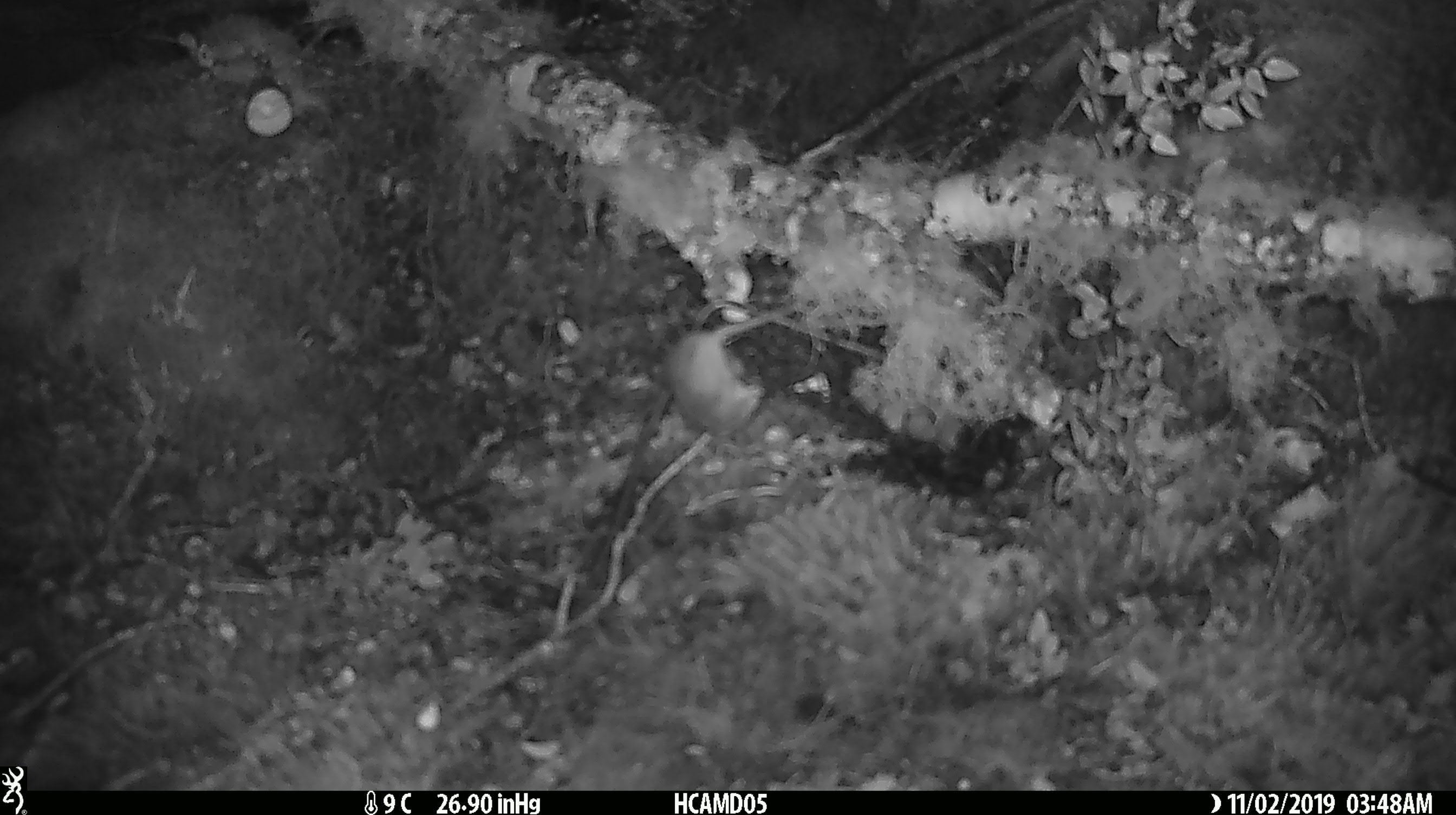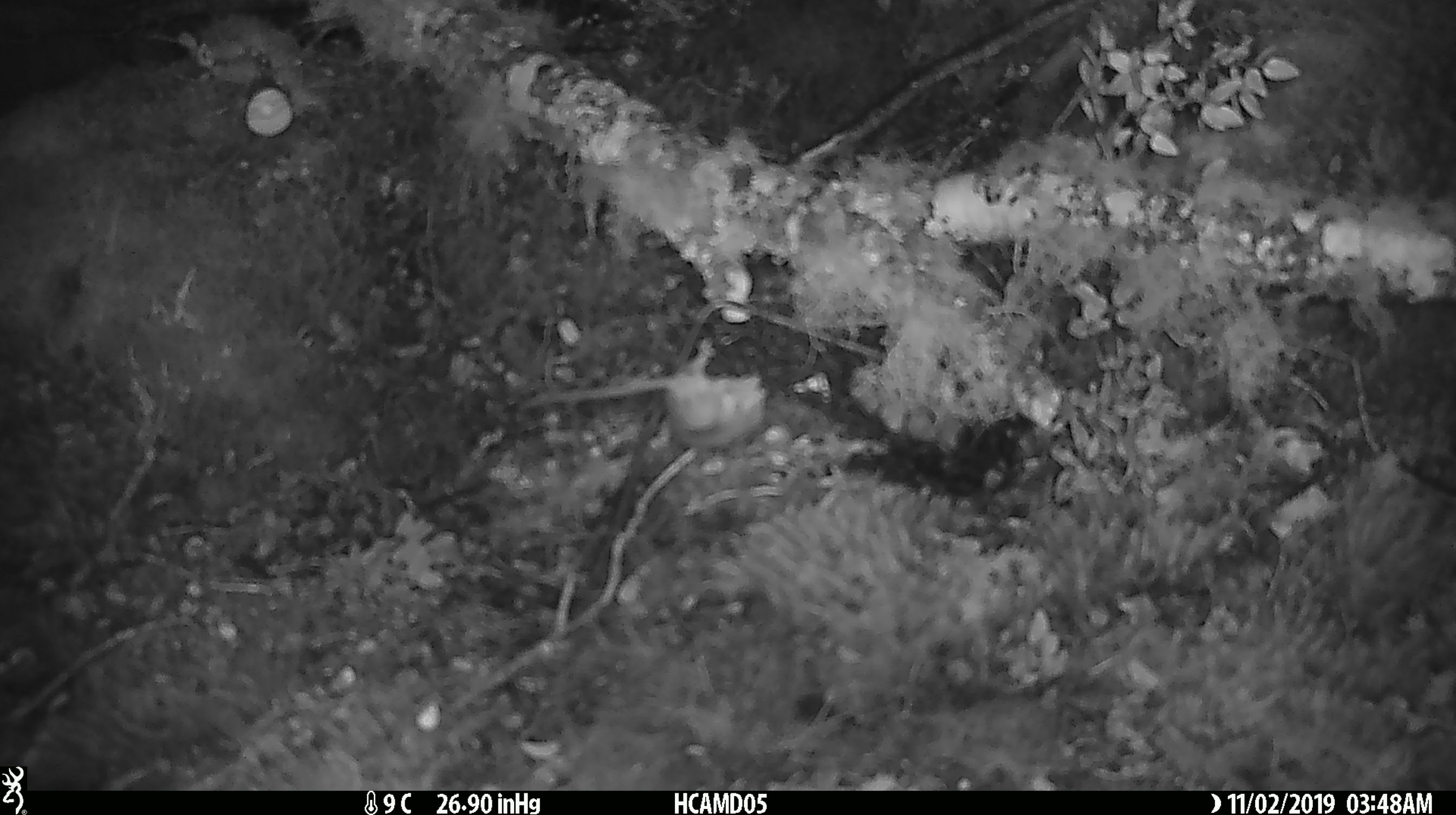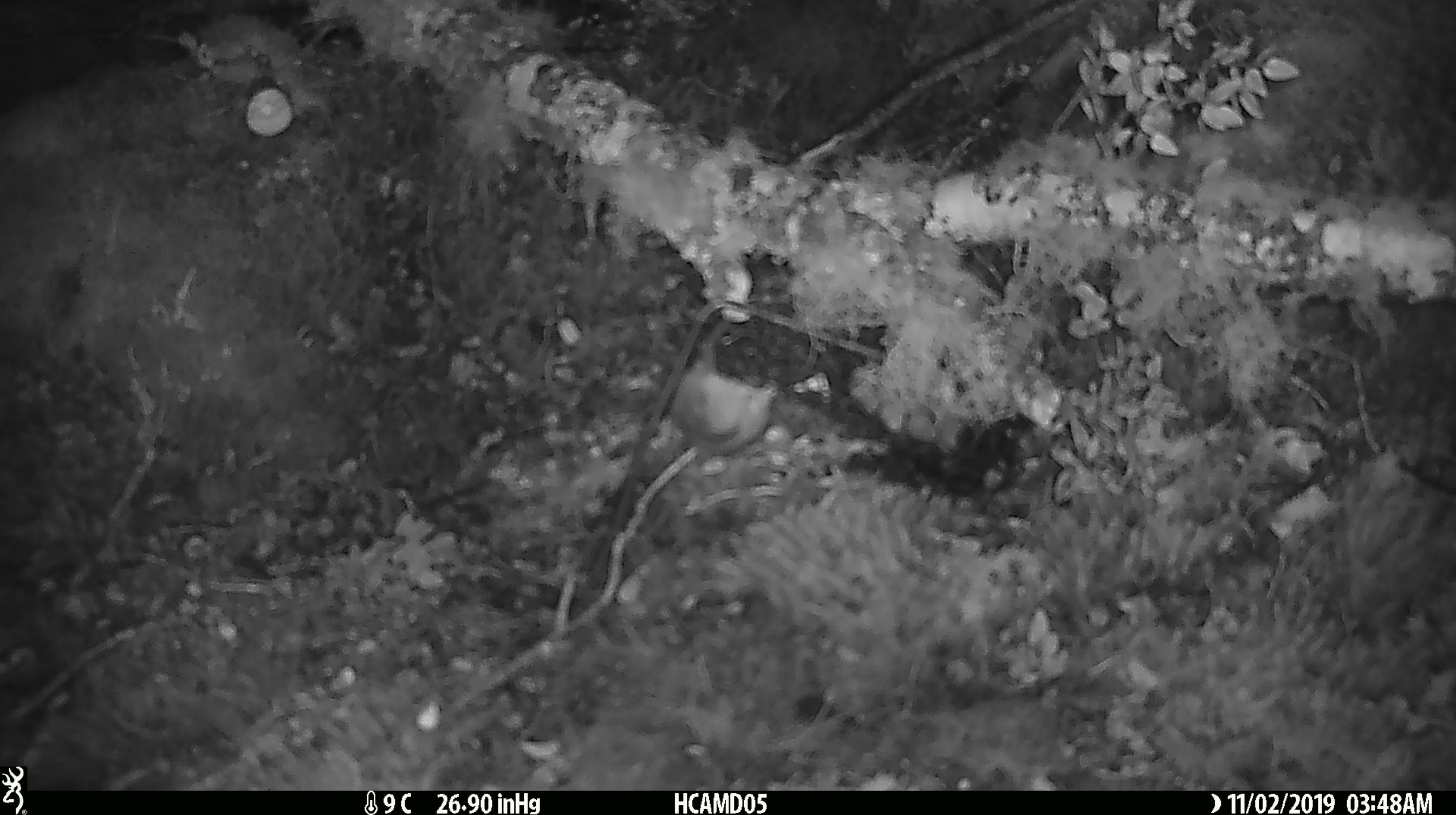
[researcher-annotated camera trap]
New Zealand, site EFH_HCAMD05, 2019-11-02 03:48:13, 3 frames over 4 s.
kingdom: Animalia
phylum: Chordata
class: Mammalia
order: Rodentia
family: Muridae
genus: Mus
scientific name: Mus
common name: mouse